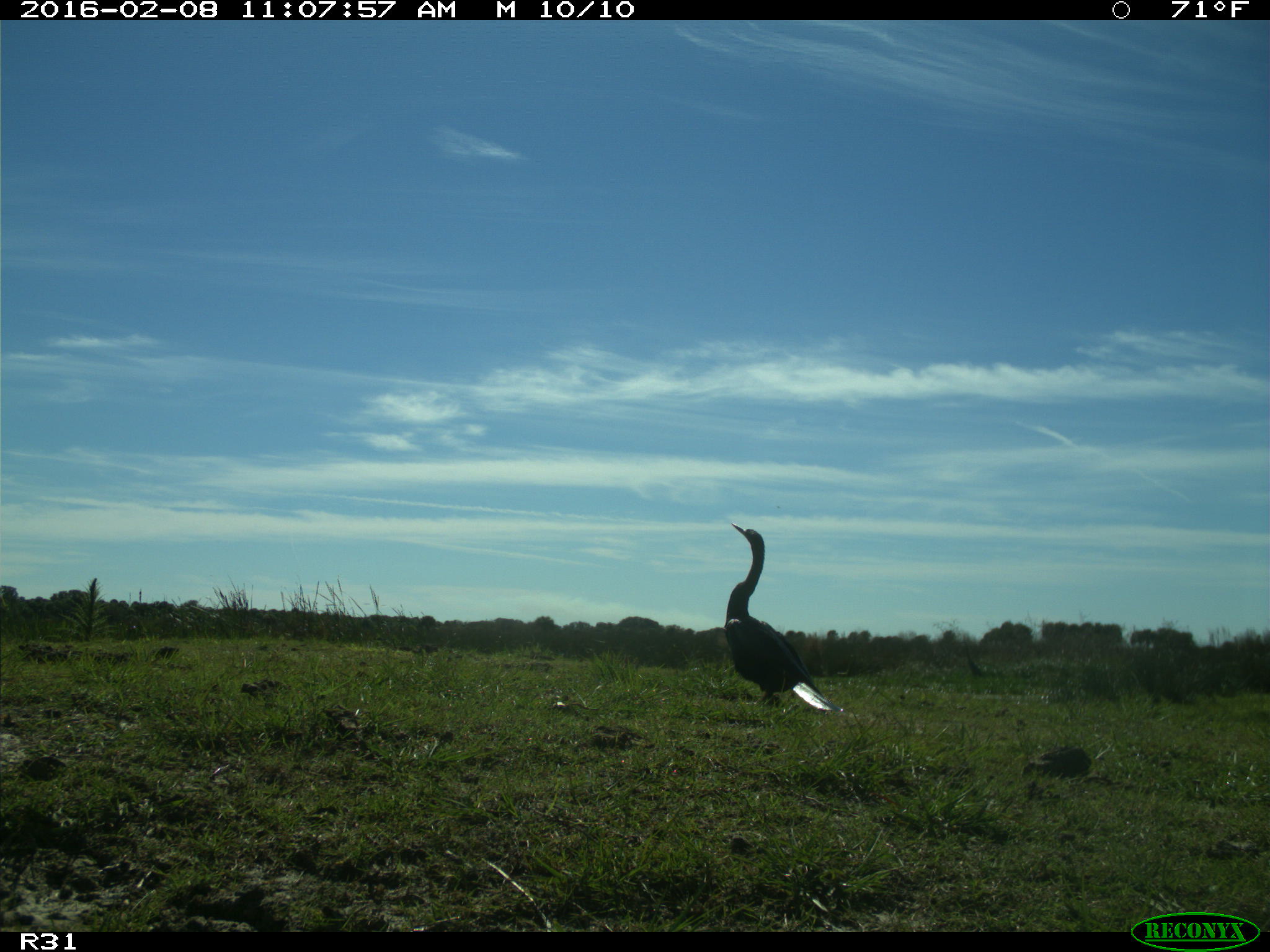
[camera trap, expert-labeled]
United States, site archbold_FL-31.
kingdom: Animalia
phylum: Chordata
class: Aves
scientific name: Aves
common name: birds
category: unidentified bird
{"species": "unidentified bird (birds) (Aves)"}